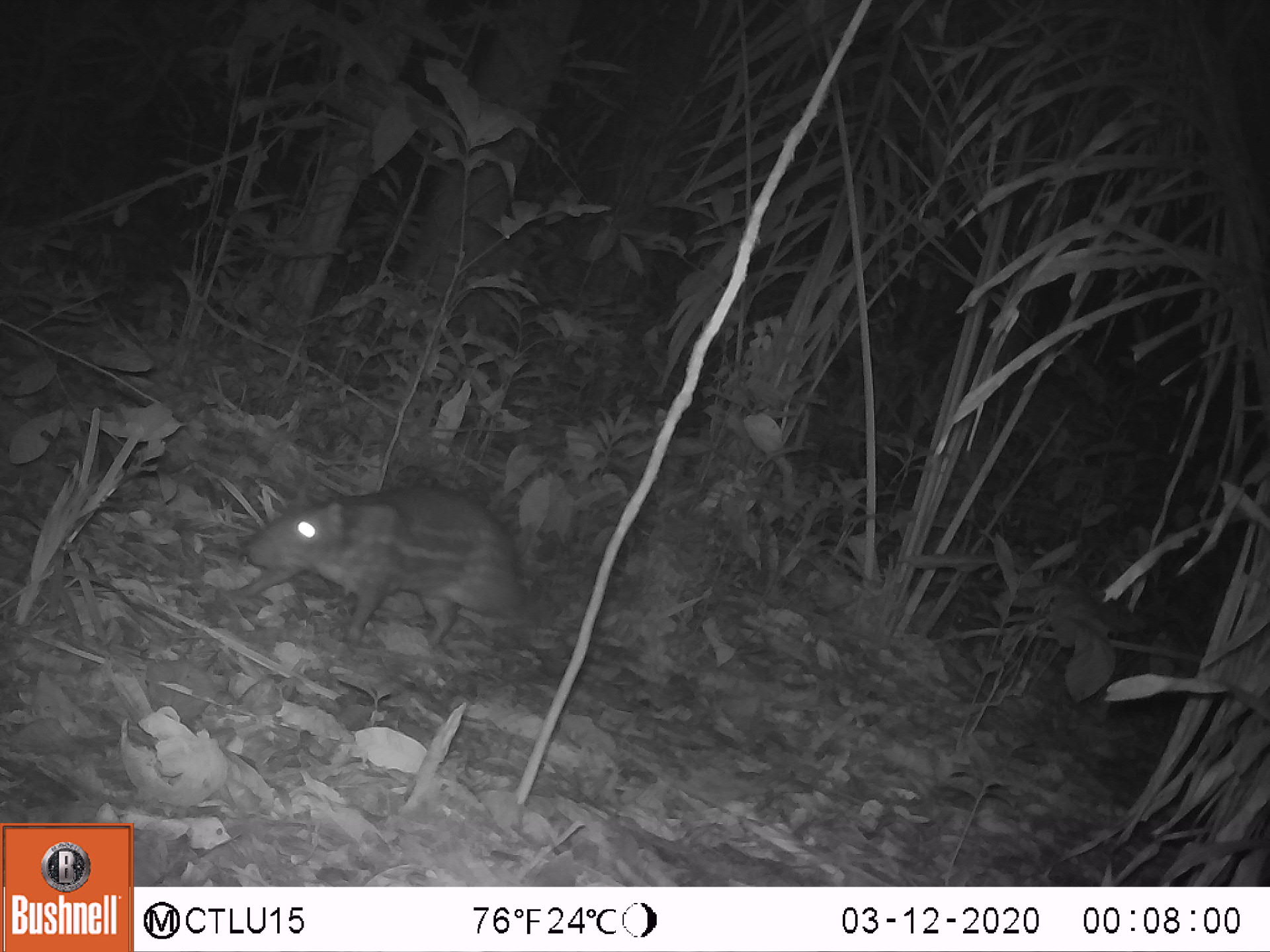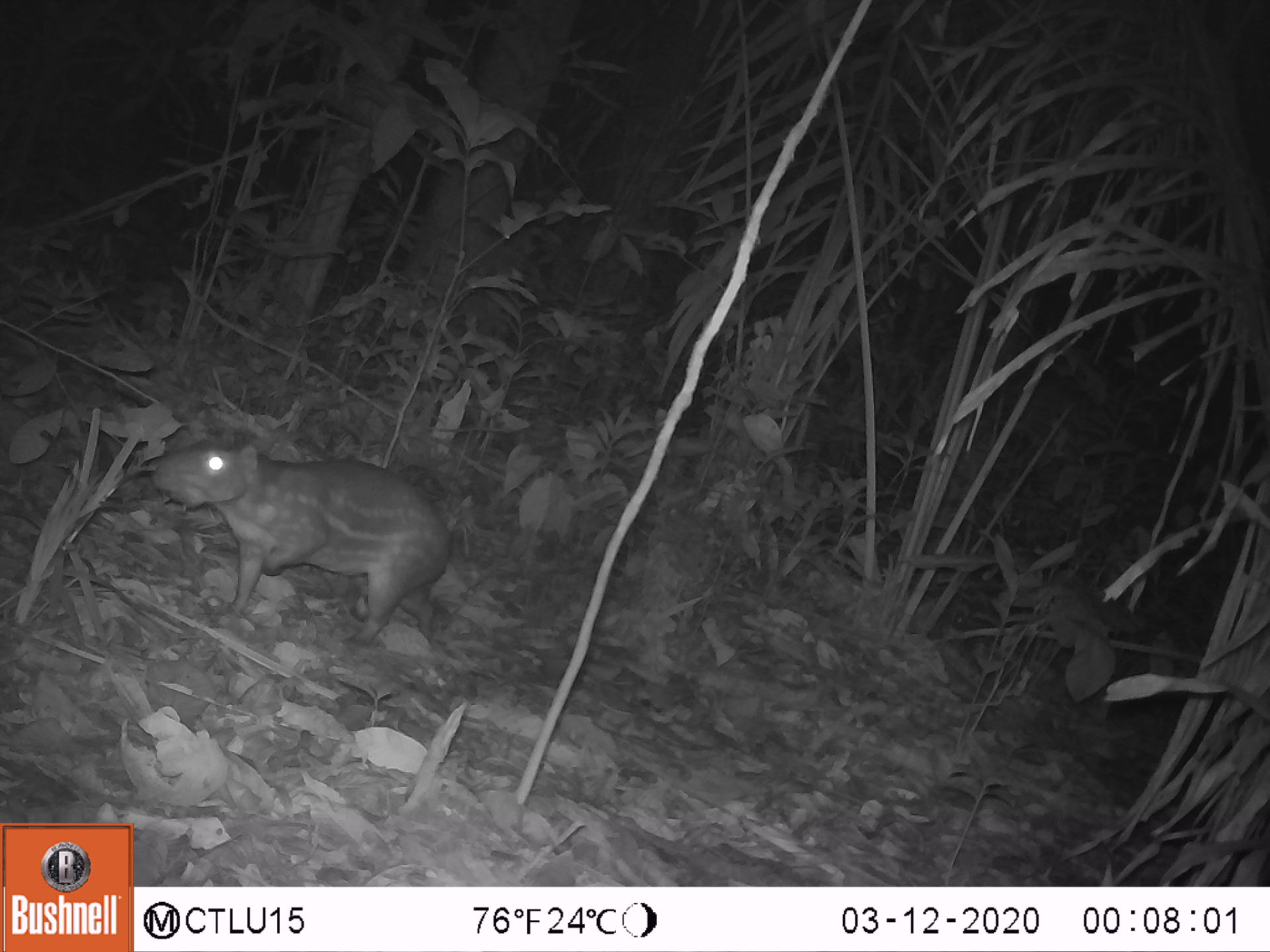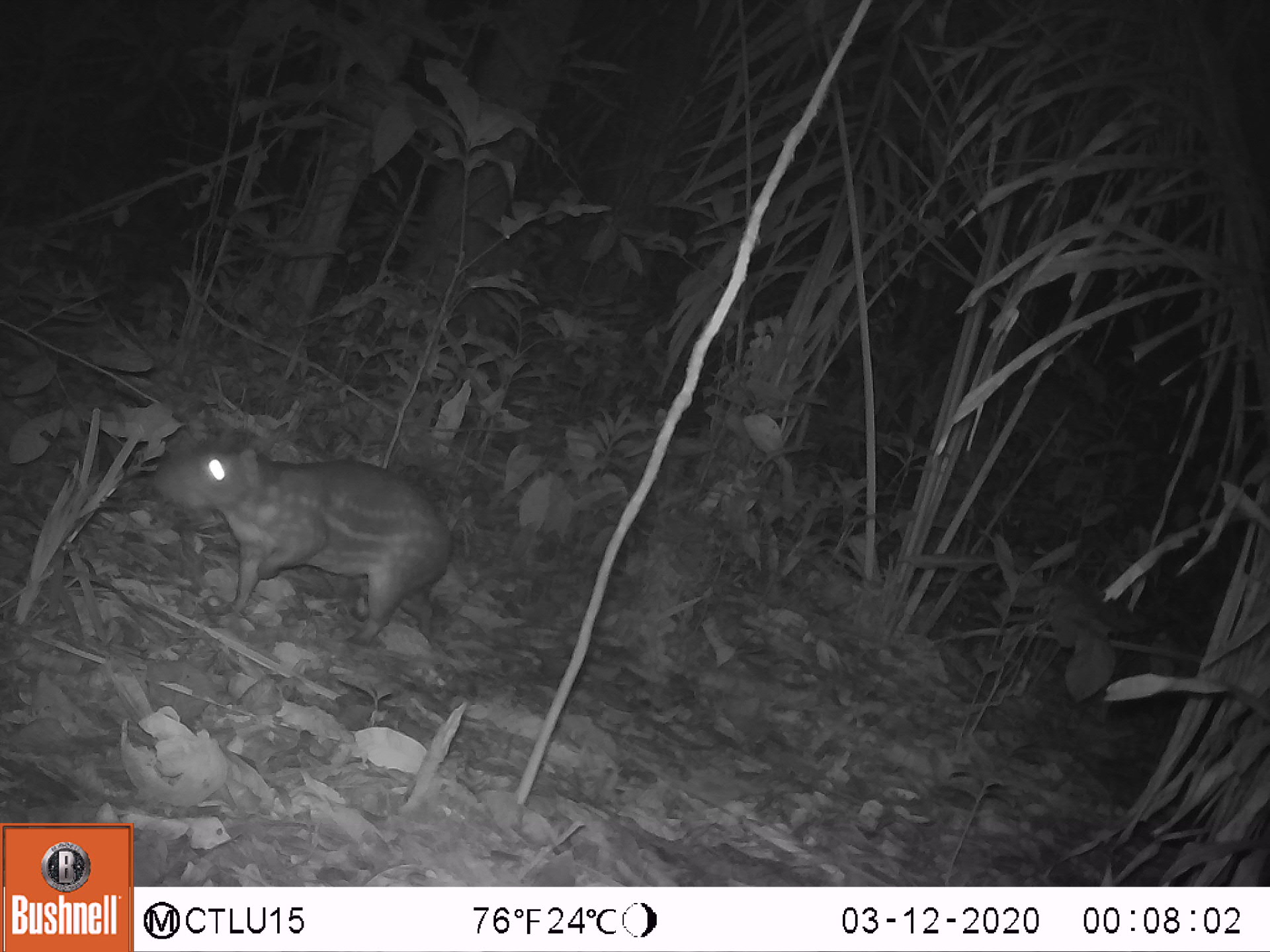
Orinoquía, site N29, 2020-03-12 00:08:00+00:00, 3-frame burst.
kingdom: Animalia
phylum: Chordata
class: Mammalia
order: Rodentia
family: Cuniculidae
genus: Cuniculus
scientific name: Cuniculus paca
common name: spotted paca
Spotted paca (Cuniculus paca).